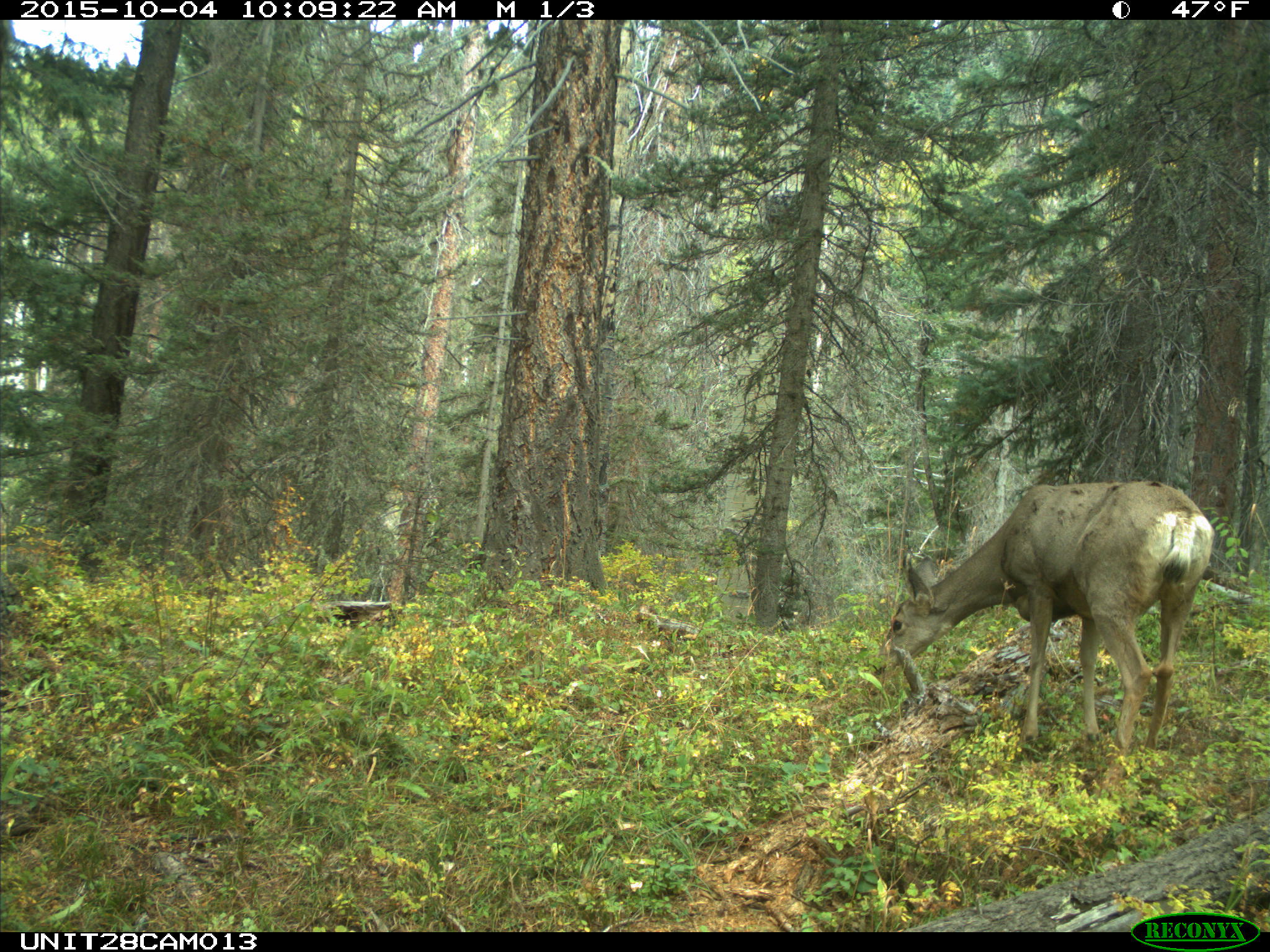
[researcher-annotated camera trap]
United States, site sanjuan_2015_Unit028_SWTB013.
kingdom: Animalia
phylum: Chordata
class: Mammalia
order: Artiodactyla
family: Cervidae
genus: Odocoileus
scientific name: Odocoileus hemionus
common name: mule deer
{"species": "Odocoileus hemionus (mule deer)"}